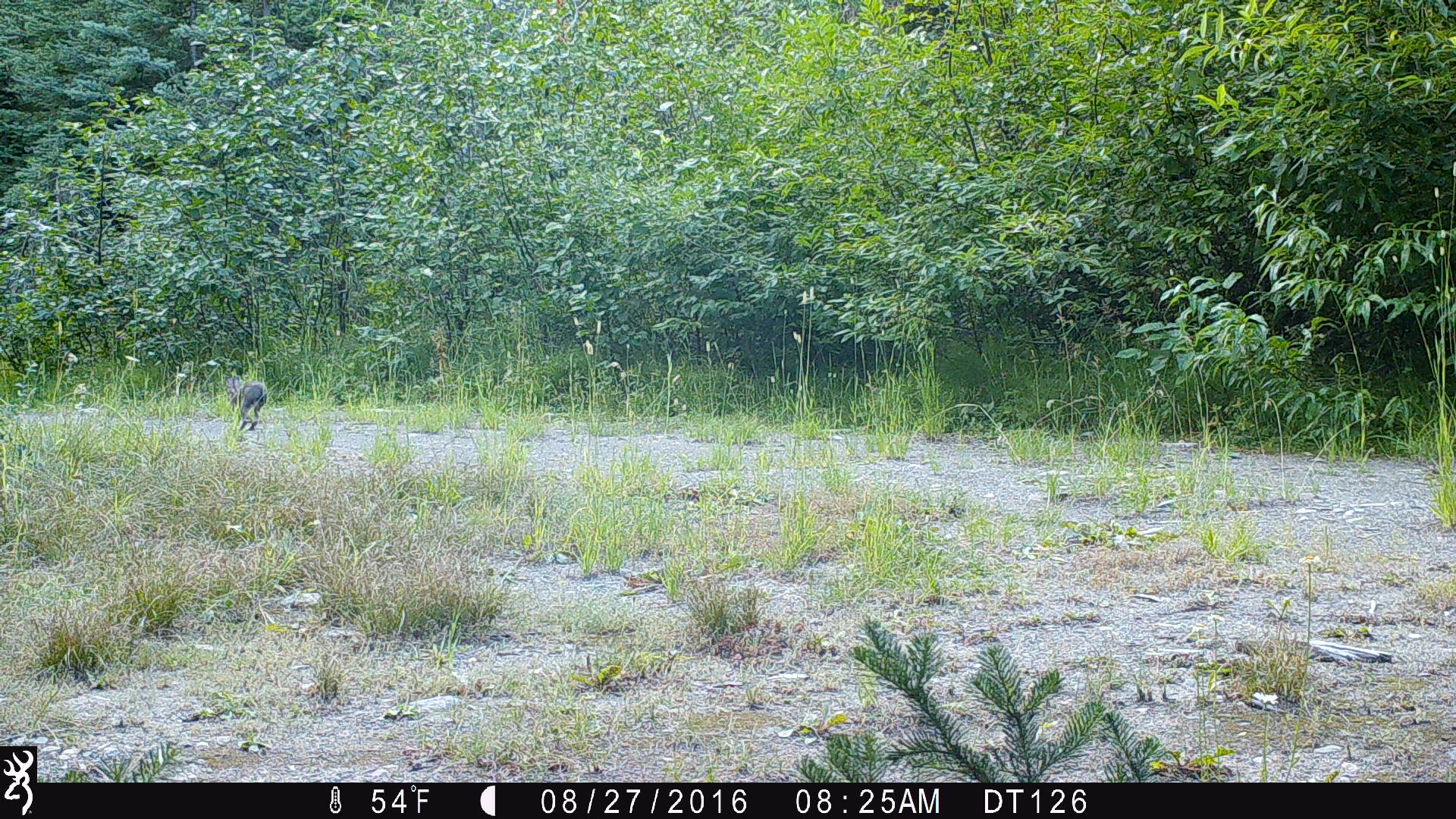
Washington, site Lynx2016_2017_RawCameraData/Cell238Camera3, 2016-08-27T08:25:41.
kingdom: Animalia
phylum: Chordata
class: Mammalia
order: Lagomorpha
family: Leporidae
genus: Lepus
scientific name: Lepus americanus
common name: snowshoe hare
Lepus americanus (snowshoe hare). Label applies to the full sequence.